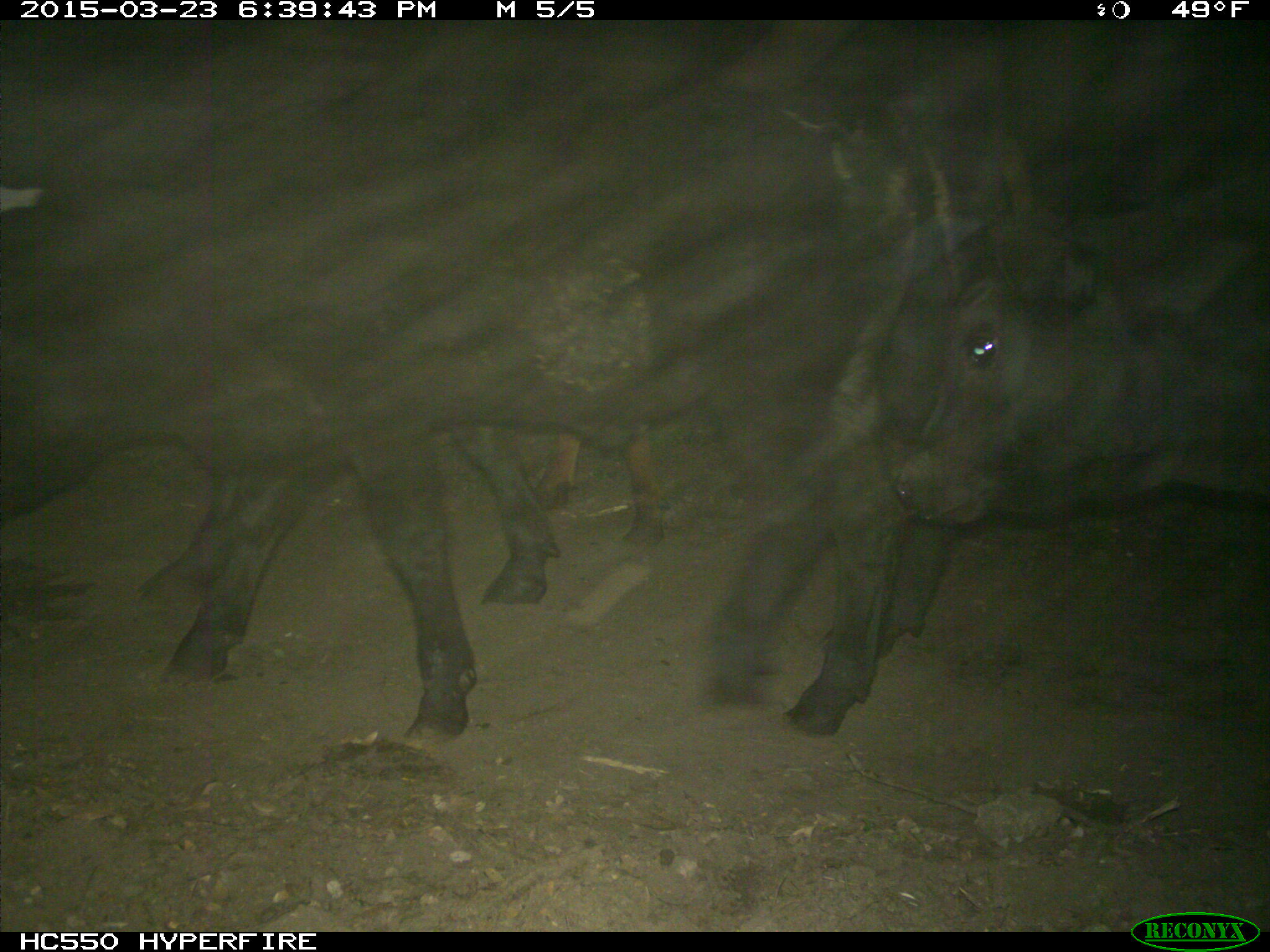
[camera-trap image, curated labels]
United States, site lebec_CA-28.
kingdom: Animalia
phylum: Chordata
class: Mammalia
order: Artiodactyla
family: Bovidae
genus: Bos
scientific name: Bos taurus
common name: domestic cow